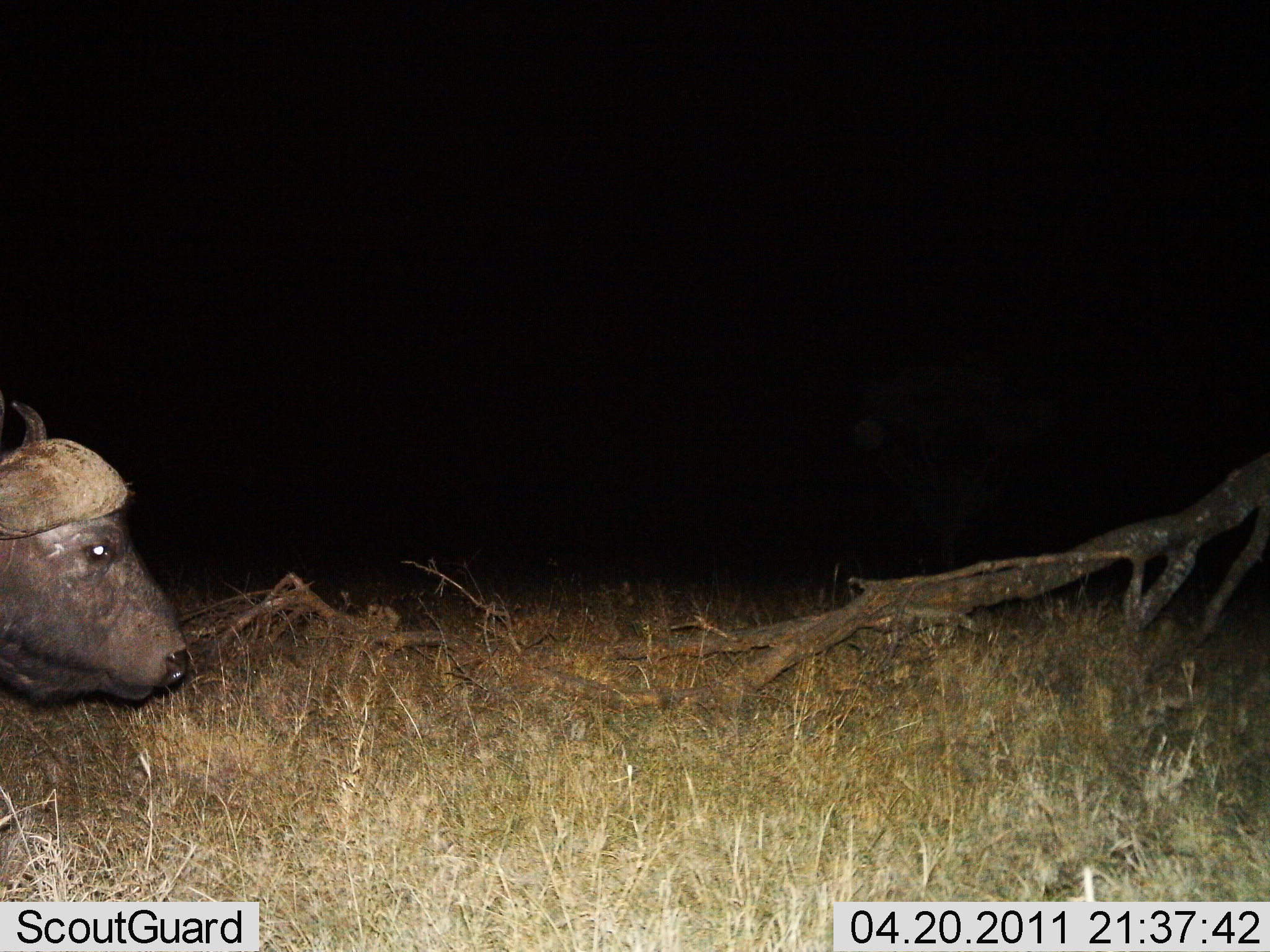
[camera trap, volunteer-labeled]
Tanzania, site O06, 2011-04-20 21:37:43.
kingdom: Animalia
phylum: Chordata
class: Mammalia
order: Artiodactyla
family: Bovidae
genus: Syncerus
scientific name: Syncerus caffer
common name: cape buffalo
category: buffalo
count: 1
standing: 44%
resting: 12%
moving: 44%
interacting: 0%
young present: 0%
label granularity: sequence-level